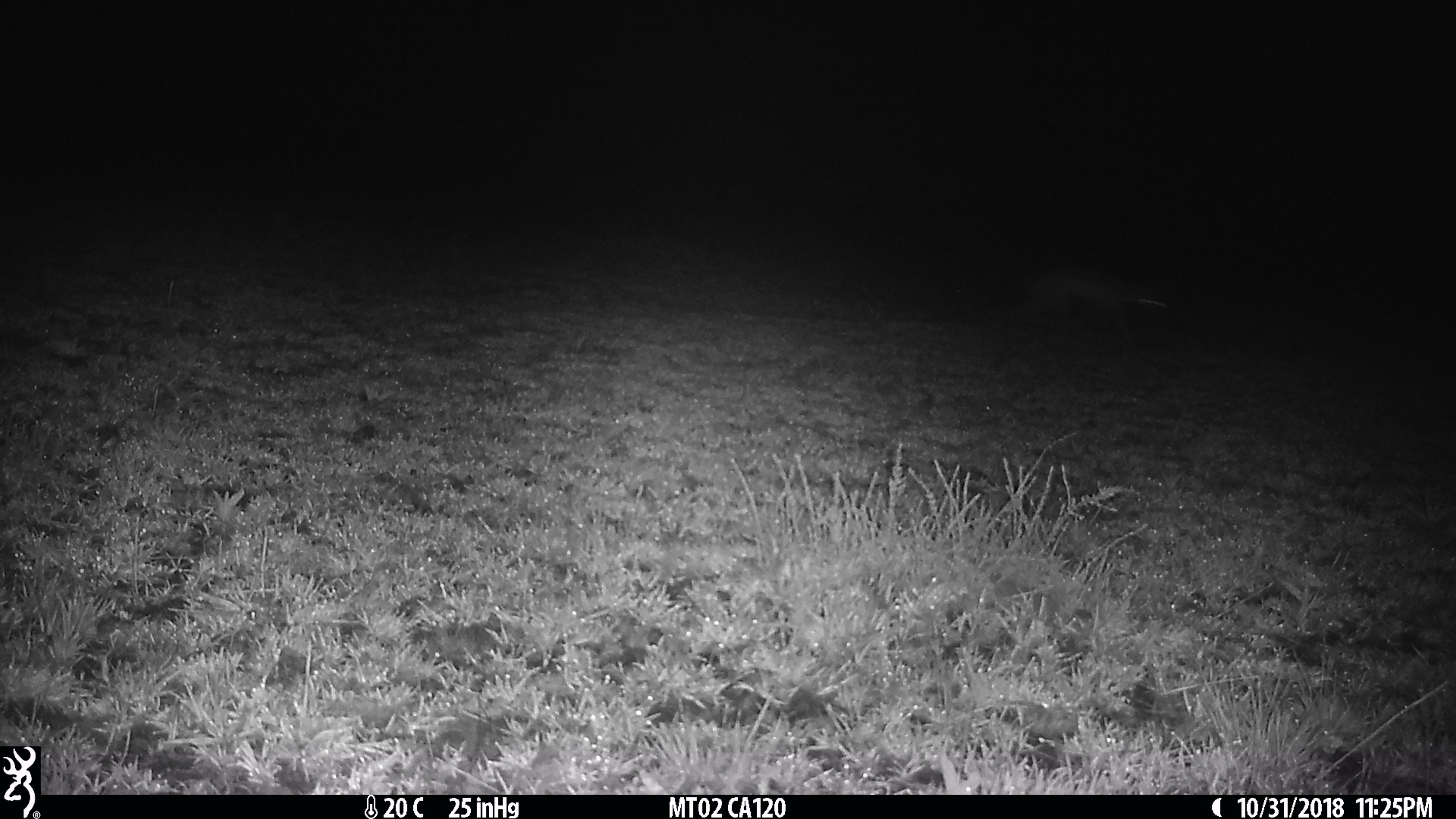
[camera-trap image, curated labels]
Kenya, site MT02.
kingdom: Animalia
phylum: Chordata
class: Mammalia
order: Carnivora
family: Canidae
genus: Lupulella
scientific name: Lupulella mesomelas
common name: black-backed jackal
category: jackal